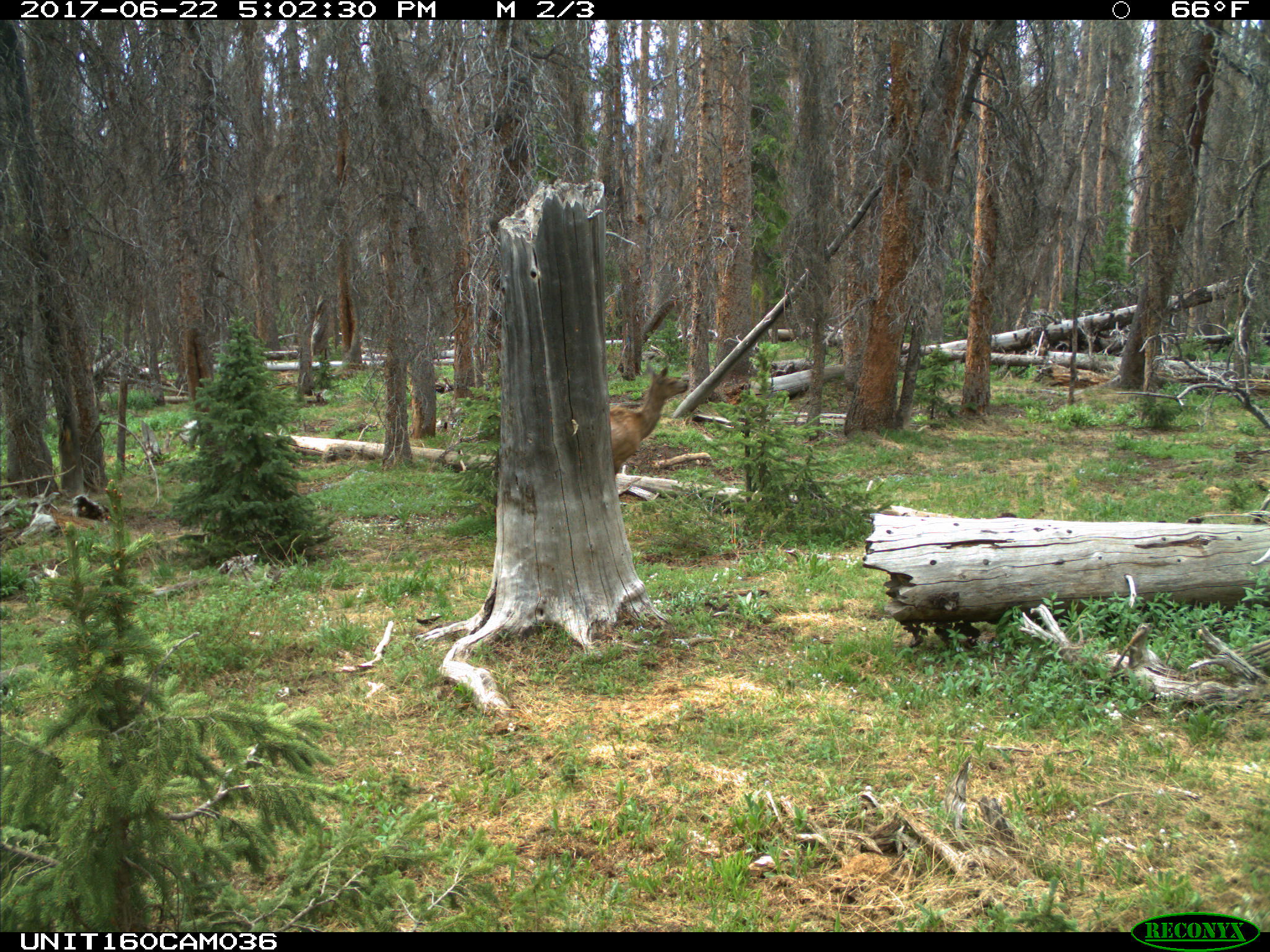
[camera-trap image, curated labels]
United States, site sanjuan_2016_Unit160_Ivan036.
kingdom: Animalia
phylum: Chordata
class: Mammalia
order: Artiodactyla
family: Cervidae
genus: Cervus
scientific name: Cervus elaphus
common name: red deer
Cervus elaphus (red deer).